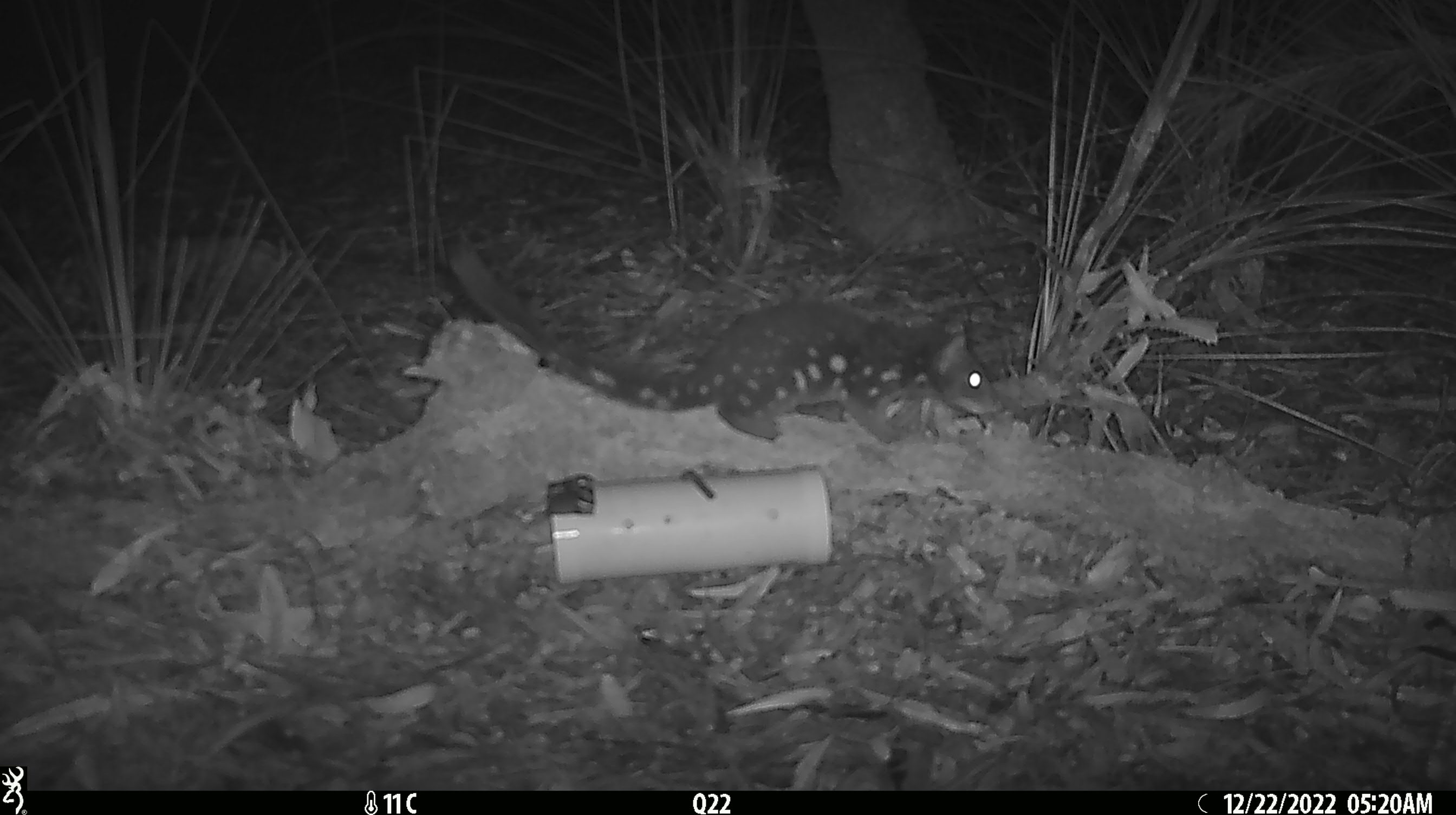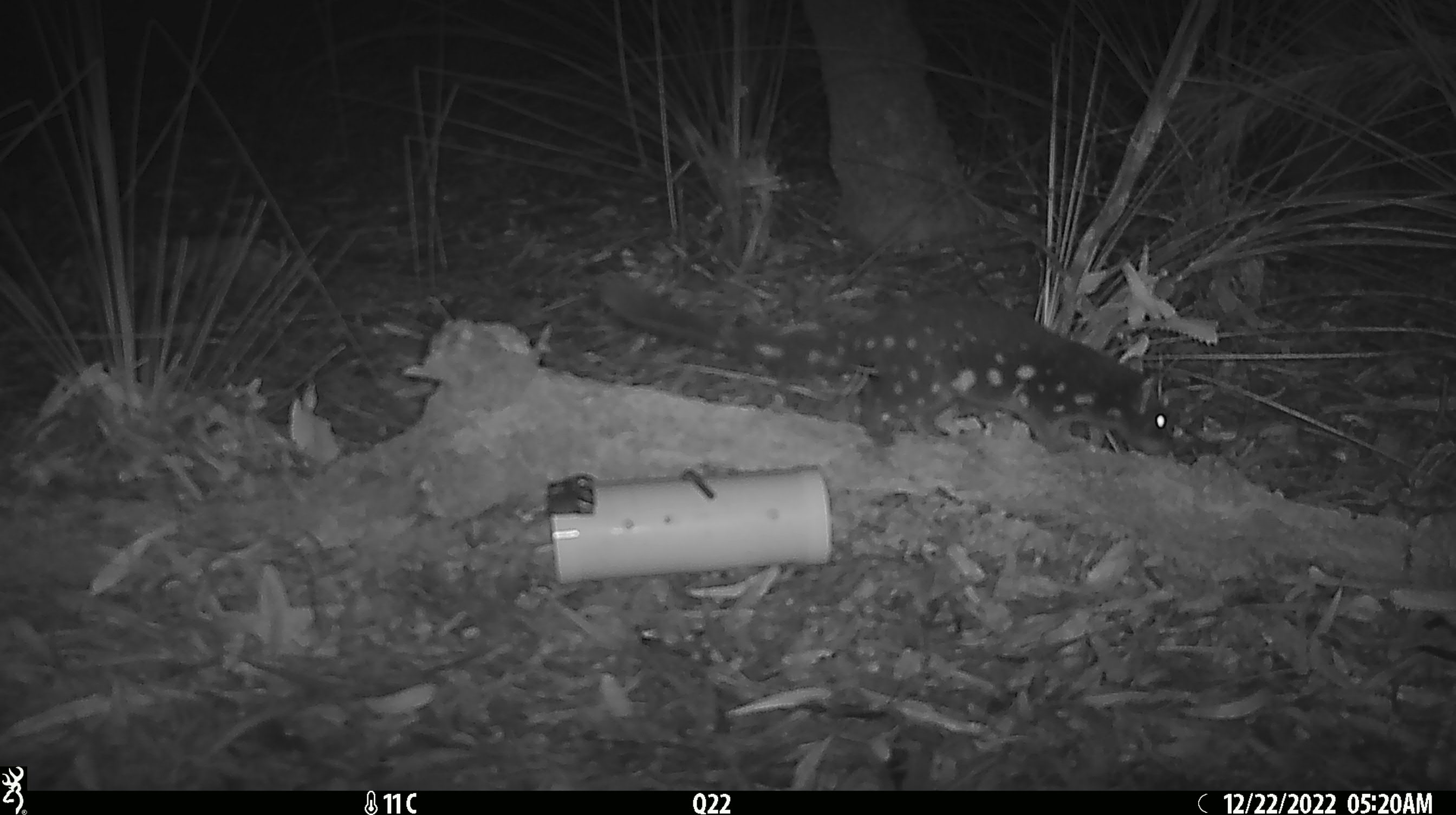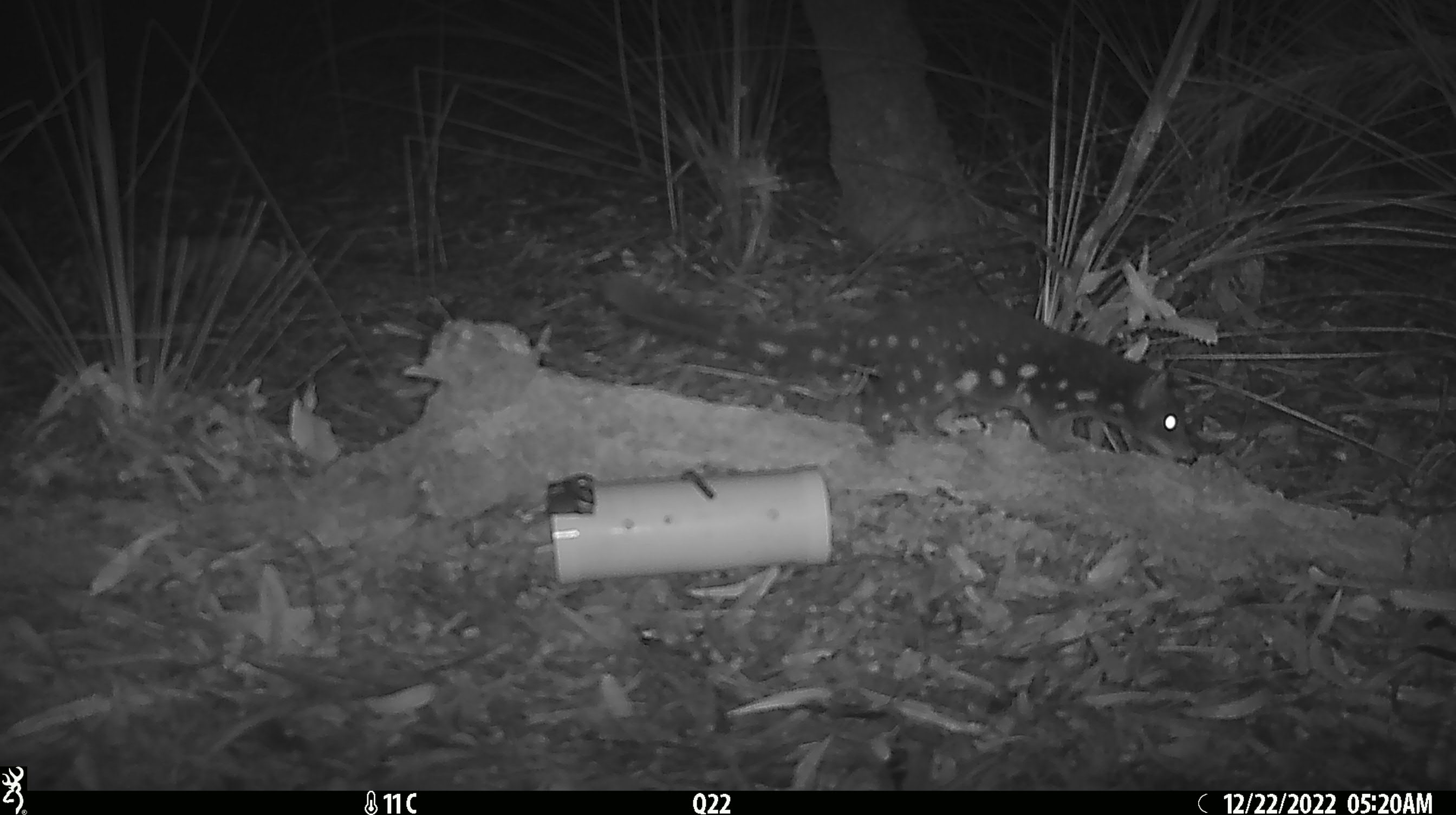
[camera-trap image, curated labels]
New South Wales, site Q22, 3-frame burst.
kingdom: Animalia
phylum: Chordata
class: Mammalia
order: Dasyuromorphia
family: Dasyuridae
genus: Dasyurus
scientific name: Dasyurus maculatus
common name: spotted-tailed quoll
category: quoll